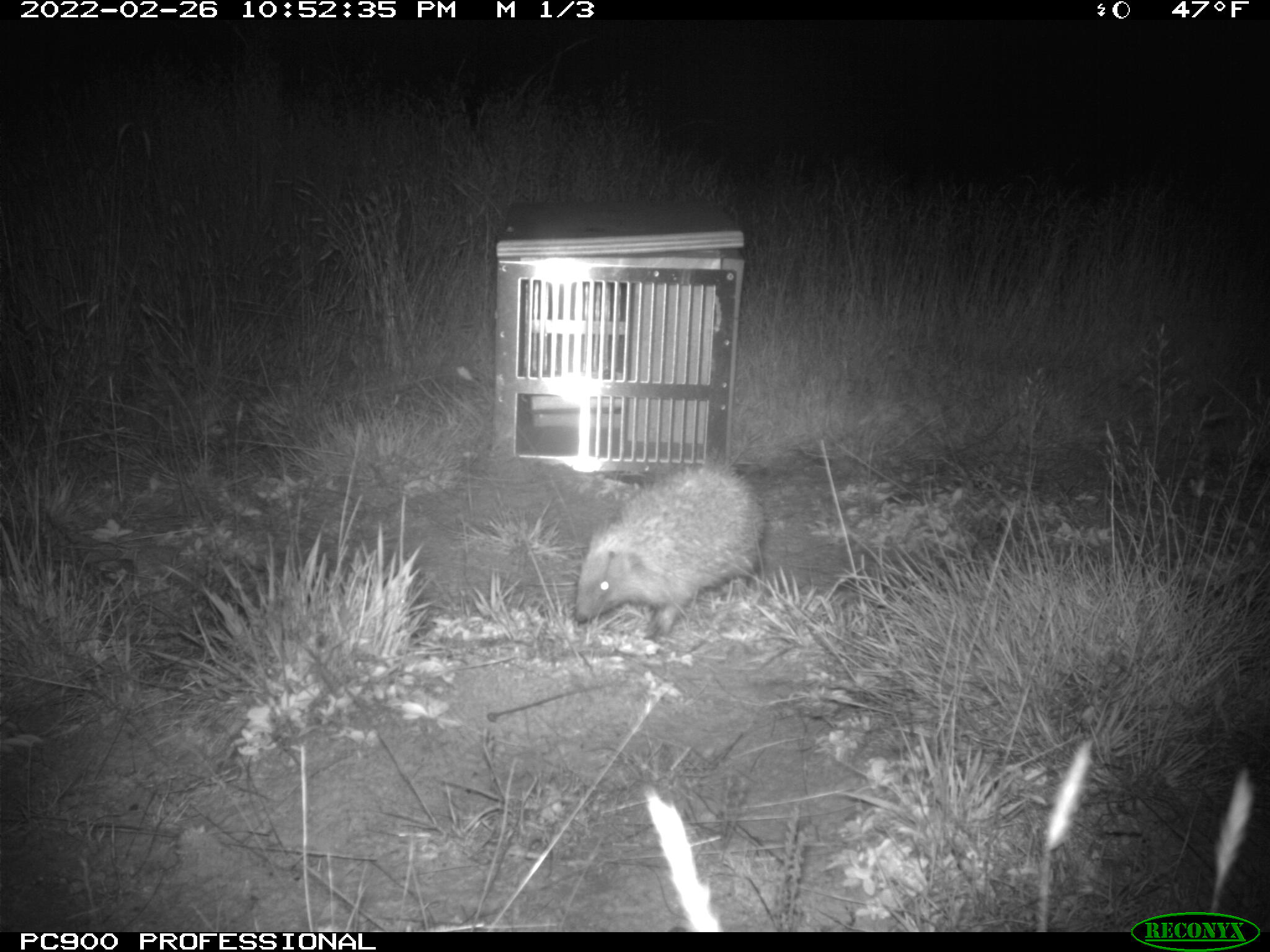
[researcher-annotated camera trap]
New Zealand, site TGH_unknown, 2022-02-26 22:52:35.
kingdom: Animalia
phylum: Chordata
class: Mammalia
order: Eulipotyphla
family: Erinaceidae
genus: Erinaceus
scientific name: Erinaceus europaeus europaeus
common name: european hedgehog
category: hedgehog